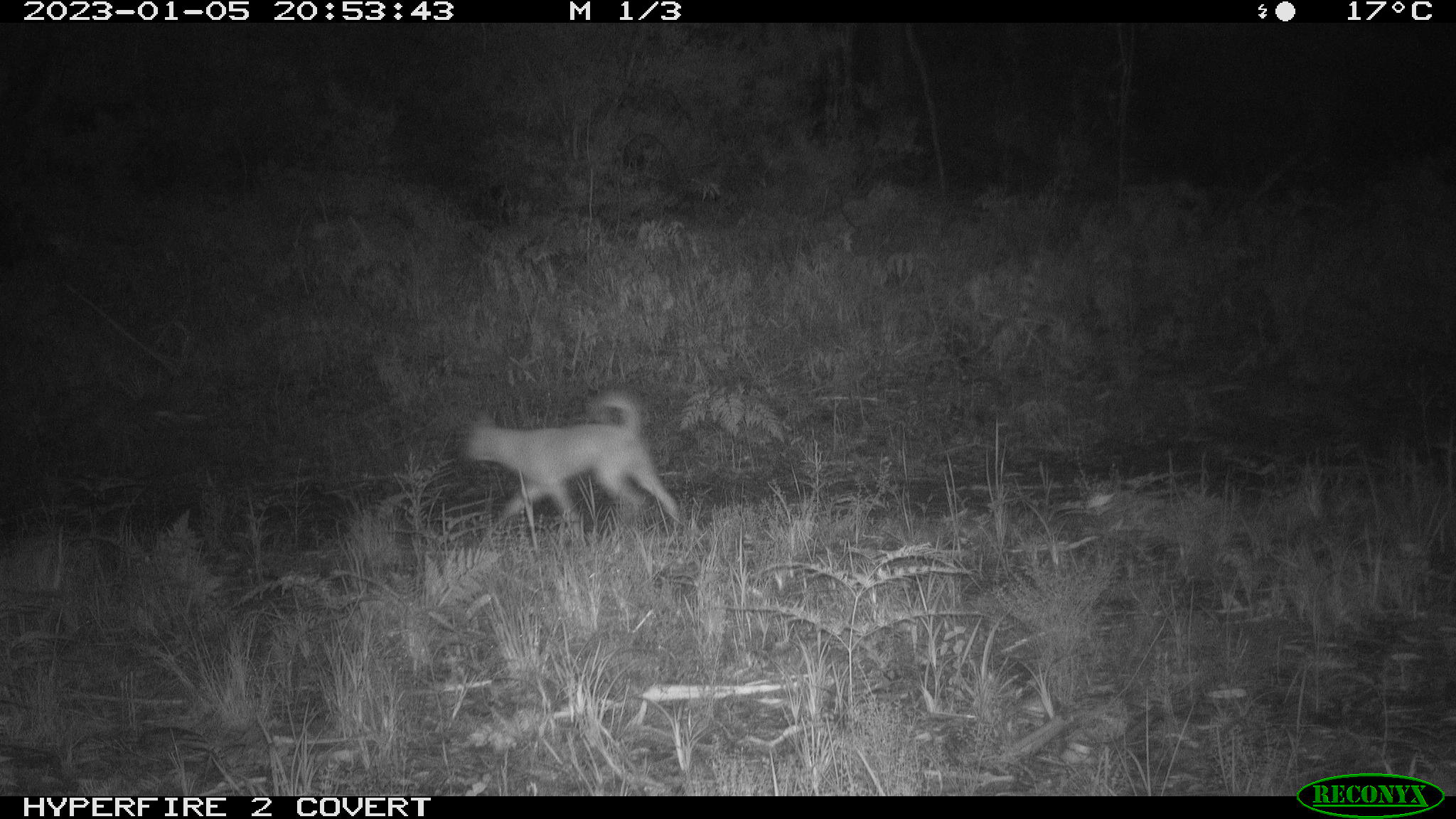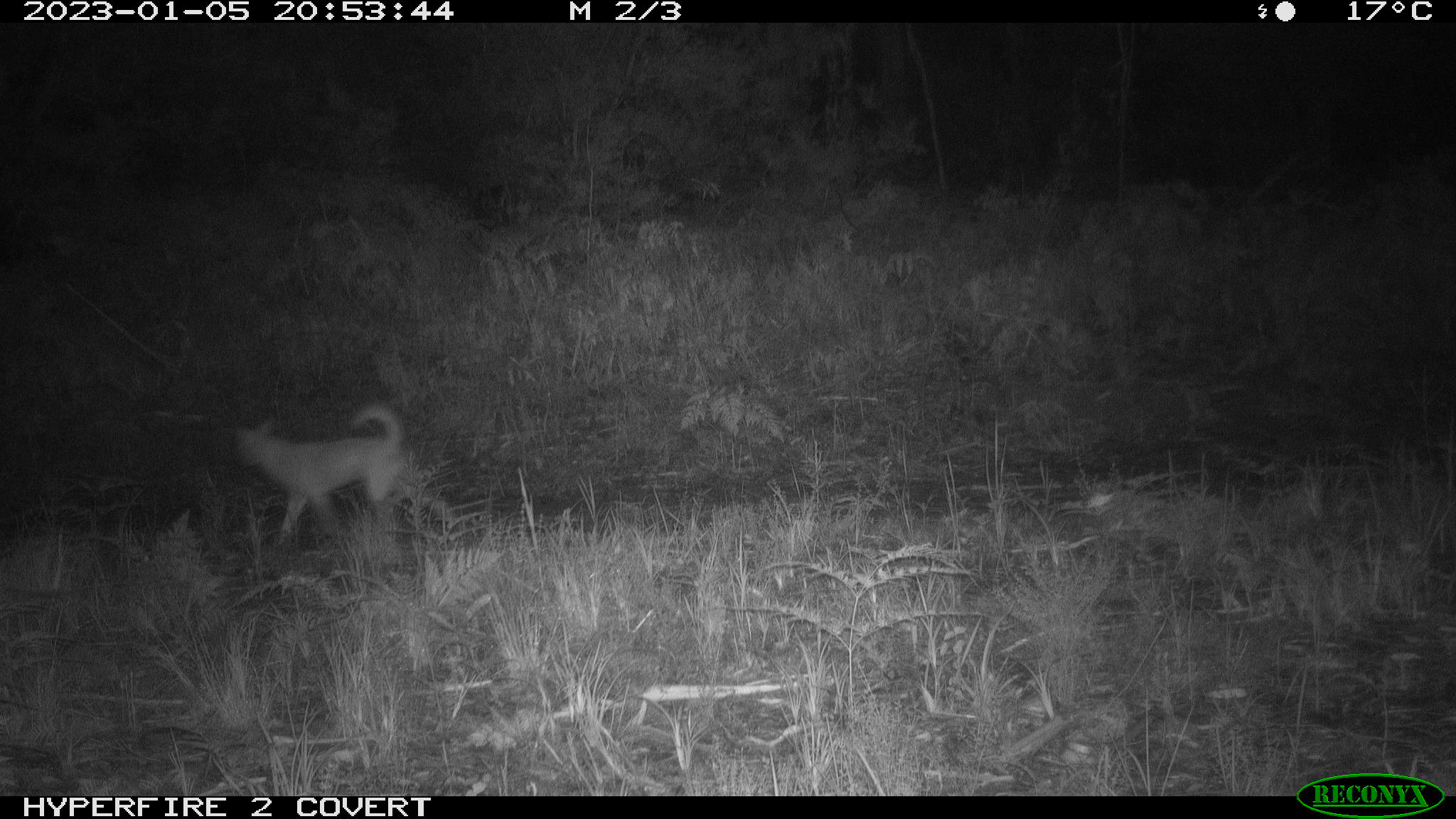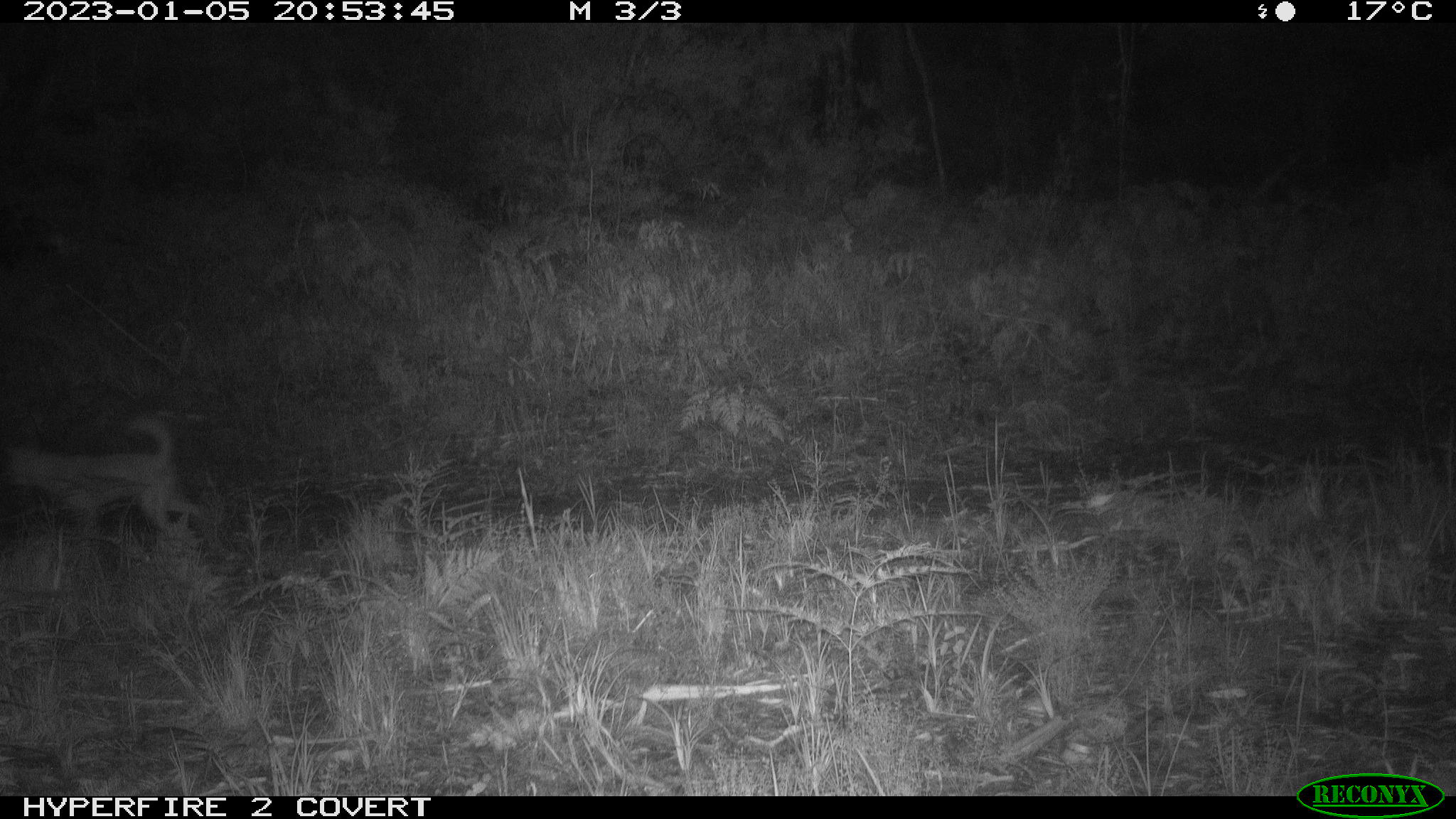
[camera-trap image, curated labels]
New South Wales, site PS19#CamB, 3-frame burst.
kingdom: Animalia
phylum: Chordata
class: Mammalia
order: Carnivora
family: Canidae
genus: Canis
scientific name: Canis familiaris dingo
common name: dingo